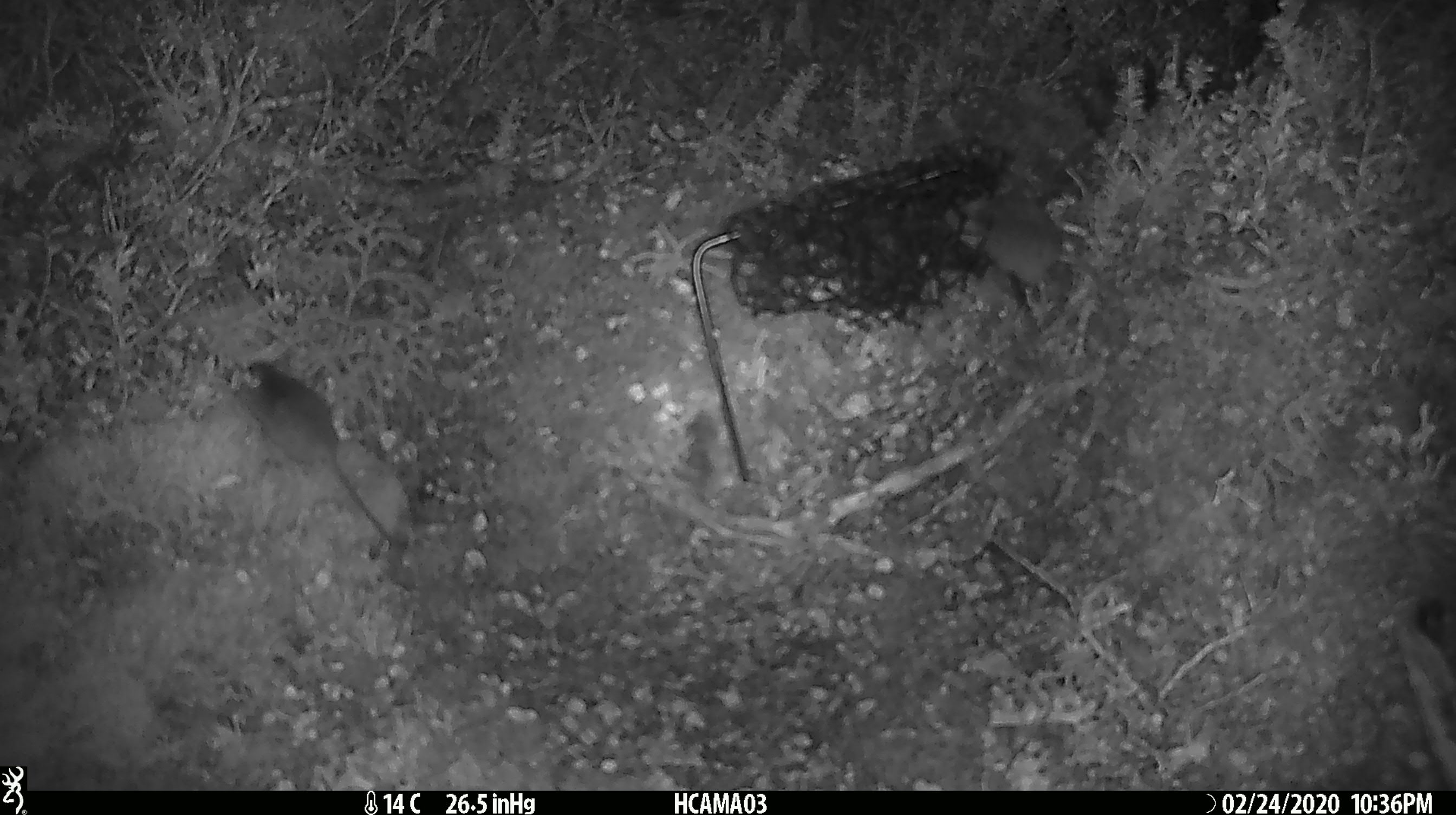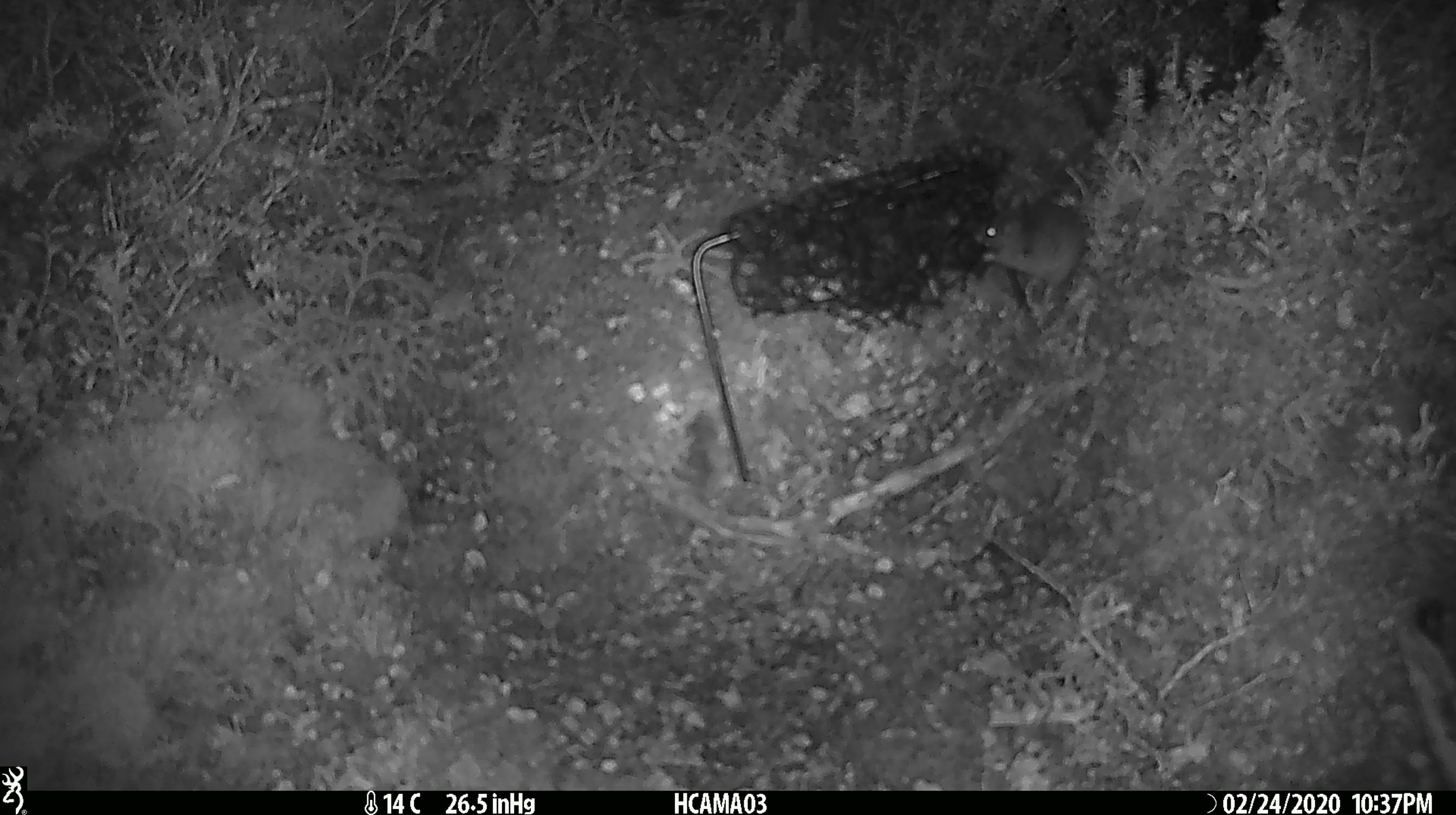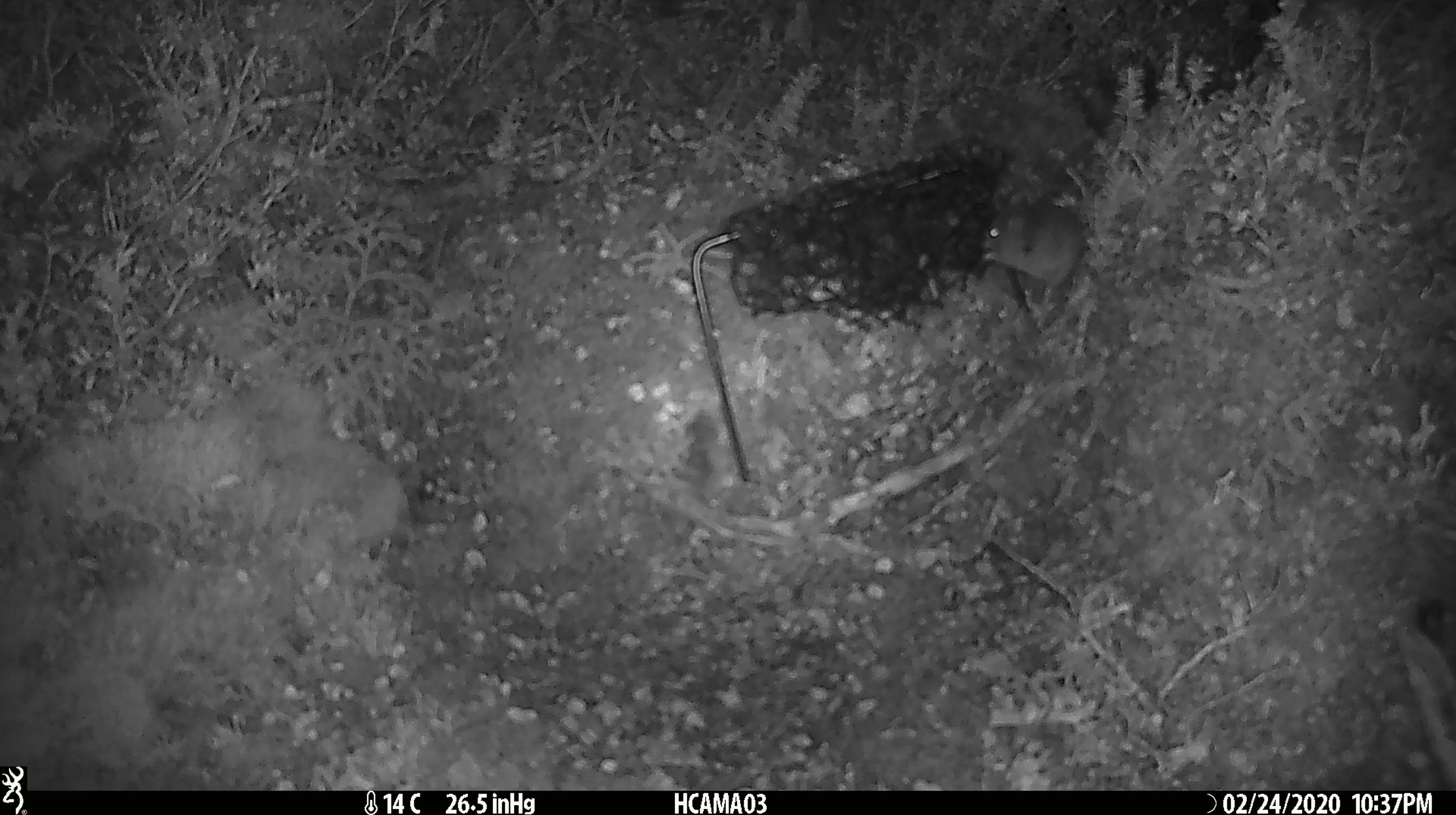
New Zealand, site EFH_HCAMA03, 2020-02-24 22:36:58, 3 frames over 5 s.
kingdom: Animalia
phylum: Chordata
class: Mammalia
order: Rodentia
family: Muridae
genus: Mus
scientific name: Mus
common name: mouse